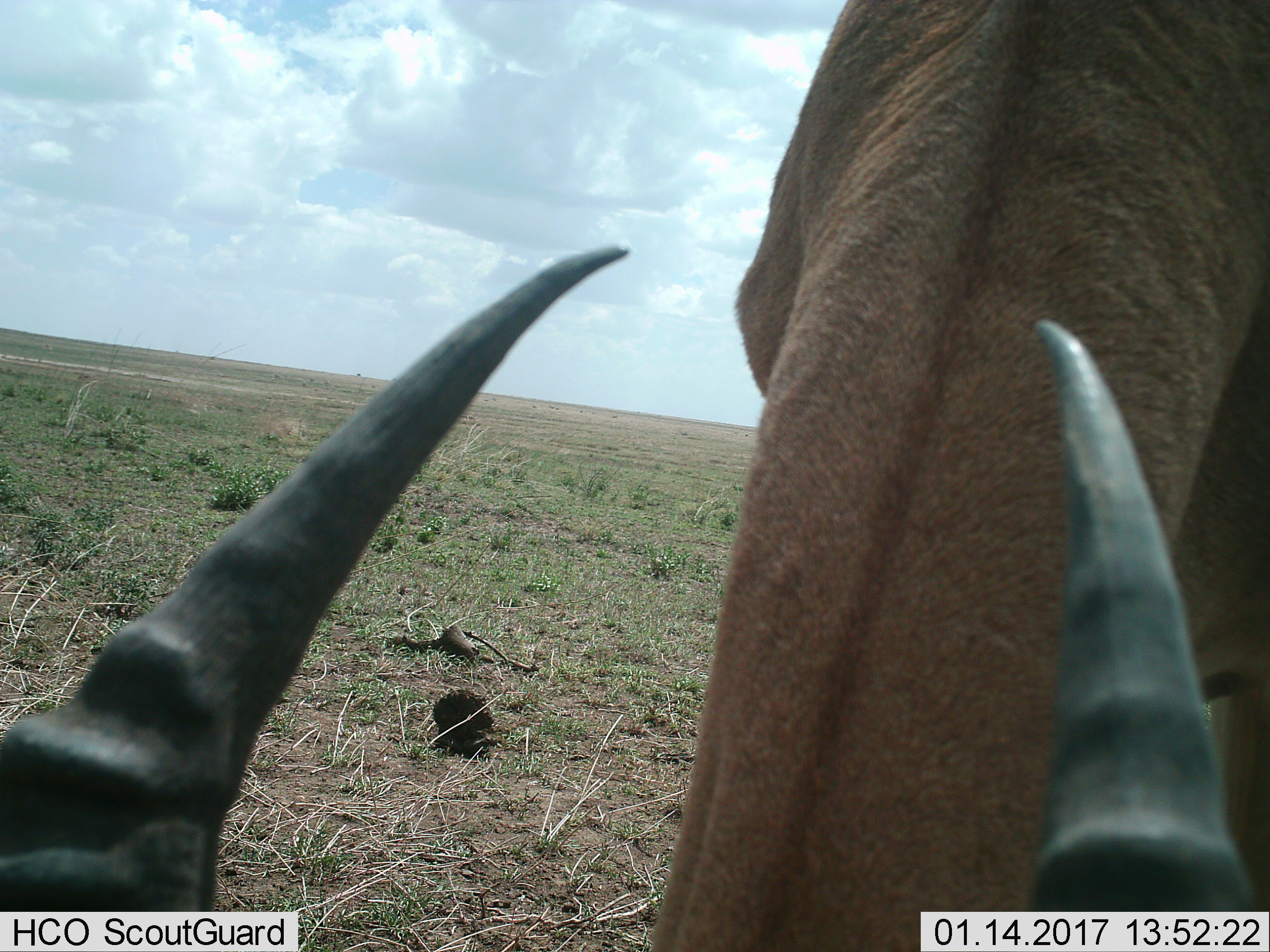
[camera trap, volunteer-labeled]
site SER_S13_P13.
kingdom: Animalia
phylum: Chordata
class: Mammalia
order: Artiodactyla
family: Bovidae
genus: Eudorcas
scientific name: Eudorcas thomsonii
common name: thomson's gazelle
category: gazellethomsons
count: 1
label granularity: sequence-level